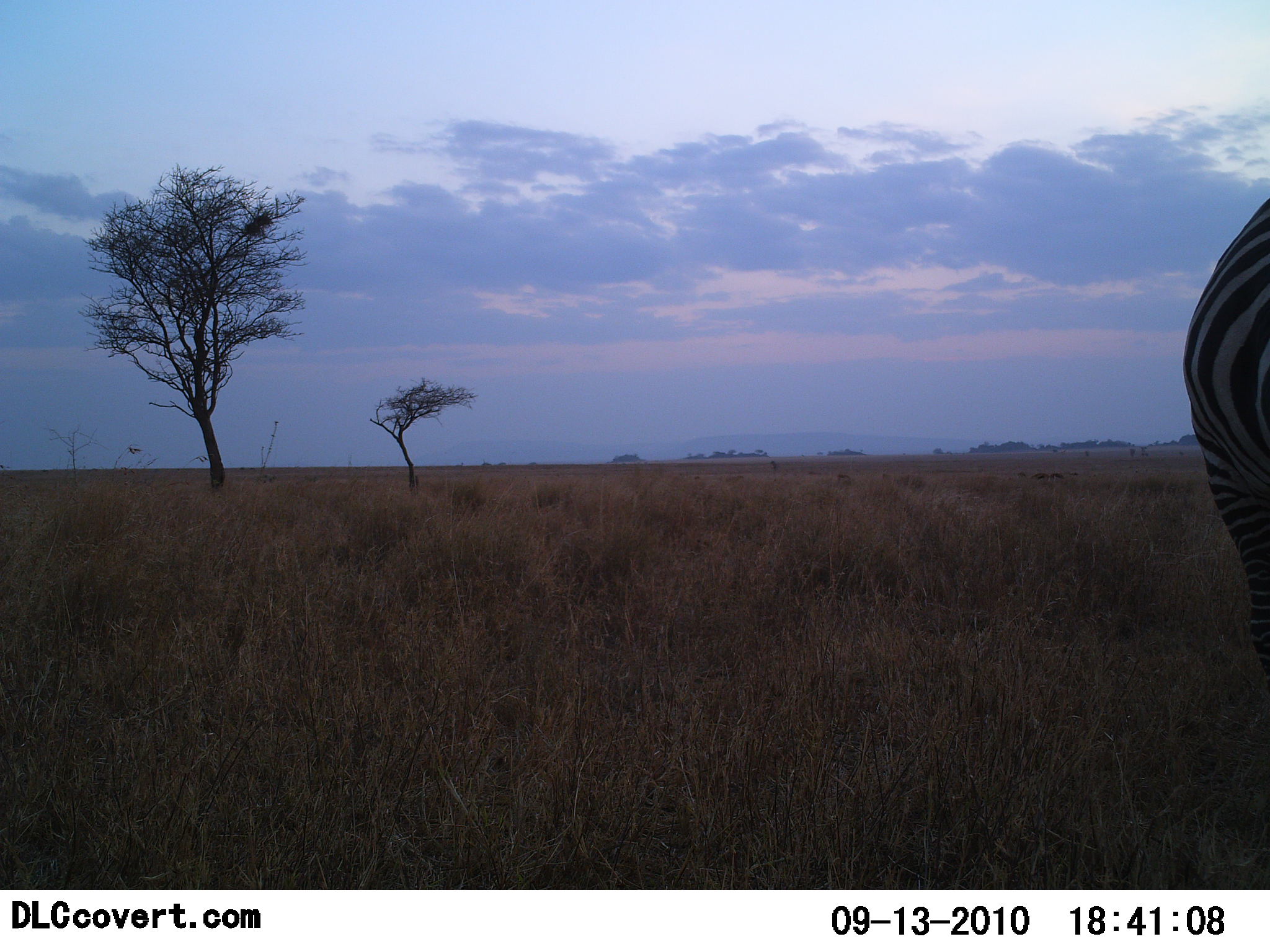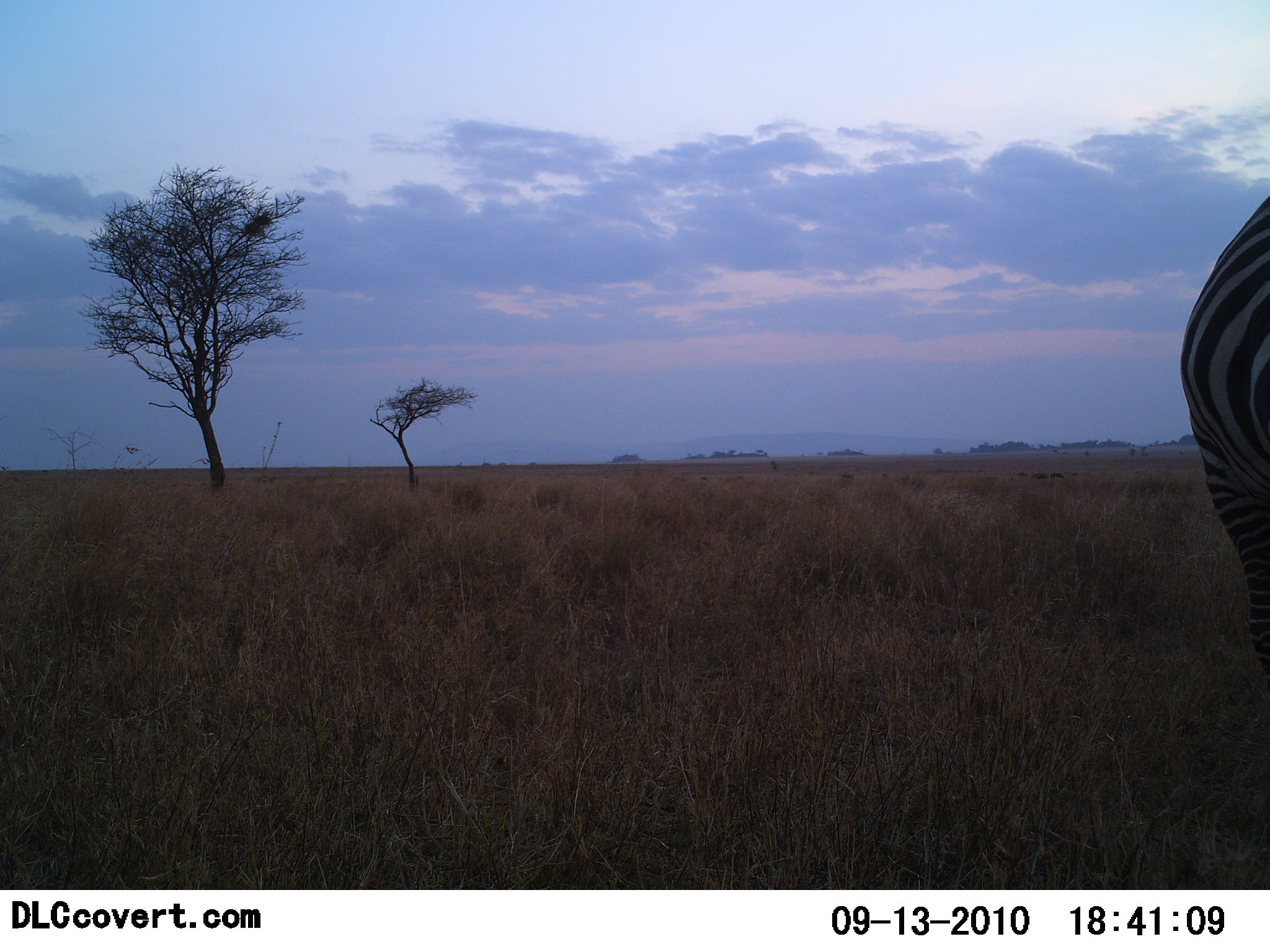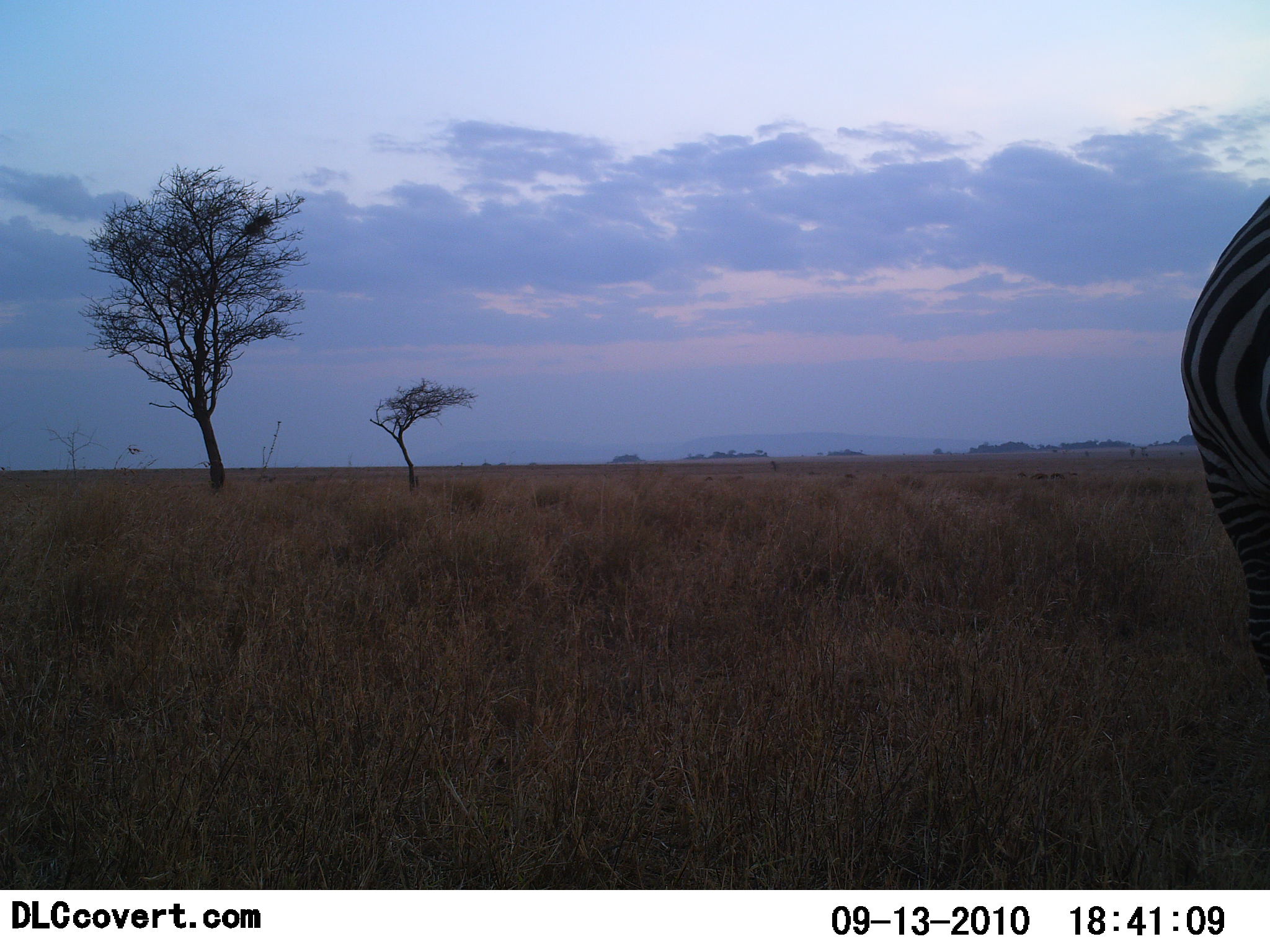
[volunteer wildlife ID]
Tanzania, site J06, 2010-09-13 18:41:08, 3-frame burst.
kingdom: Animalia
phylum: Chordata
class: Mammalia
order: Perissodactyla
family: Equidae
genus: Equus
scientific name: Equus quagga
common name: plains zebra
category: zebra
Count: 1.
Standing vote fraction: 100%.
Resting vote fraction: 0%.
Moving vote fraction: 0%.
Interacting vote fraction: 0%.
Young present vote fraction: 0%.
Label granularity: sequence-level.